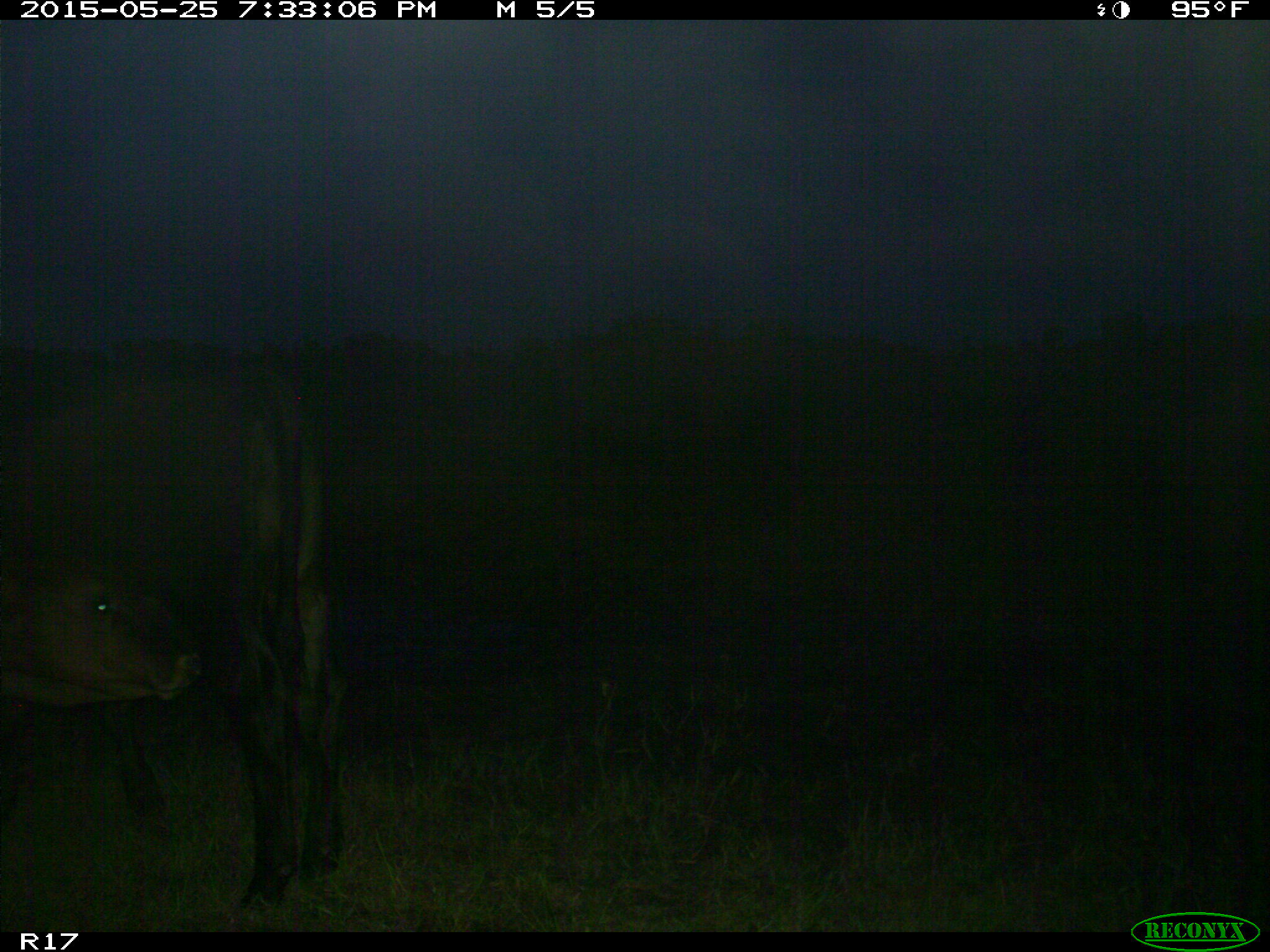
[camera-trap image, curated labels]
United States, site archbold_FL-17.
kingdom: Animalia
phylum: Chordata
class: Mammalia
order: Artiodactyla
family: Bovidae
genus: Bos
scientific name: Bos taurus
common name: domestic cow